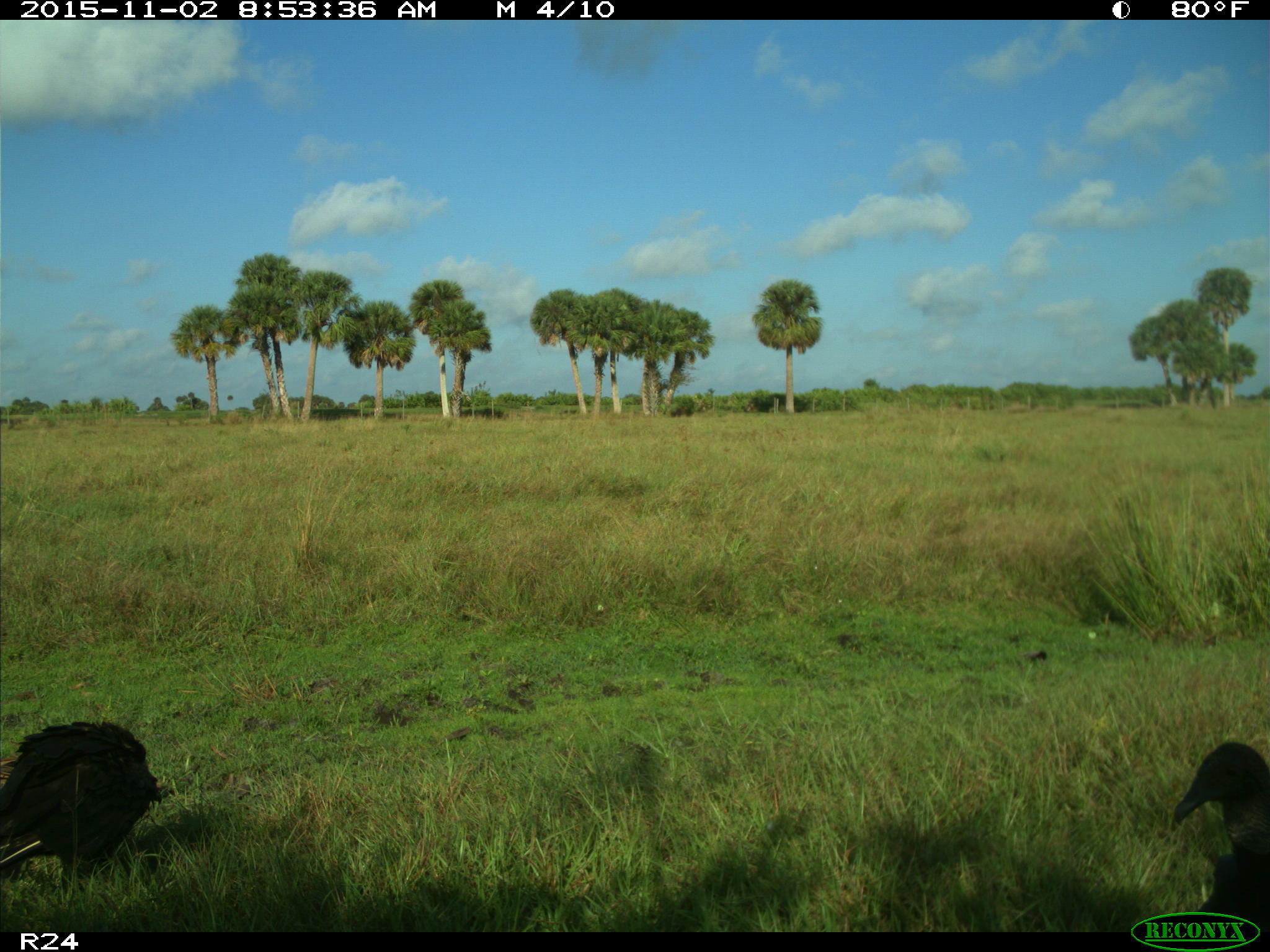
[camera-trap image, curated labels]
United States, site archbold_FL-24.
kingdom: Animalia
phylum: Chordata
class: Aves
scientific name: Aves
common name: birds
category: unidentified bird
Unidentified bird (birds) (Aves).